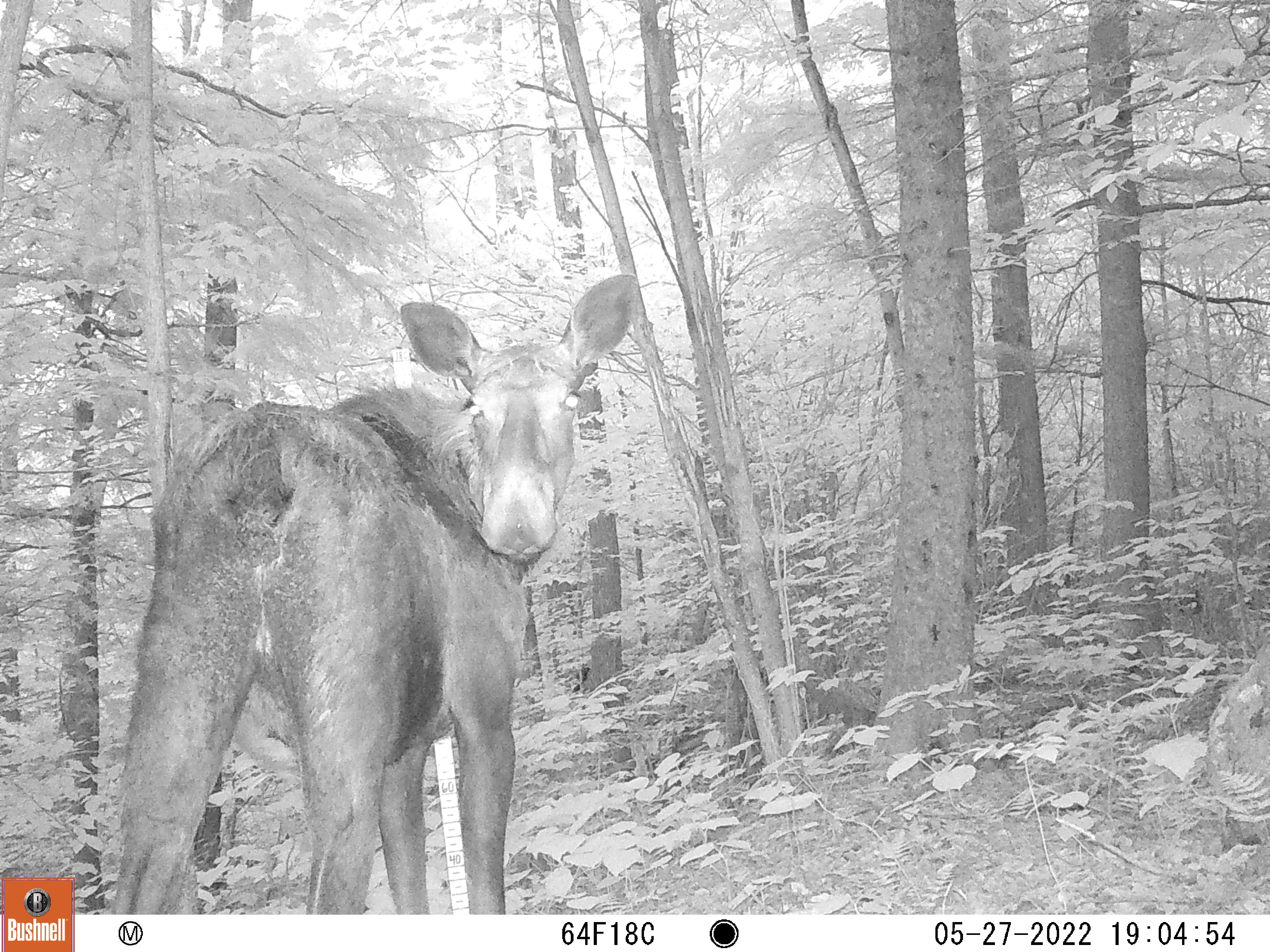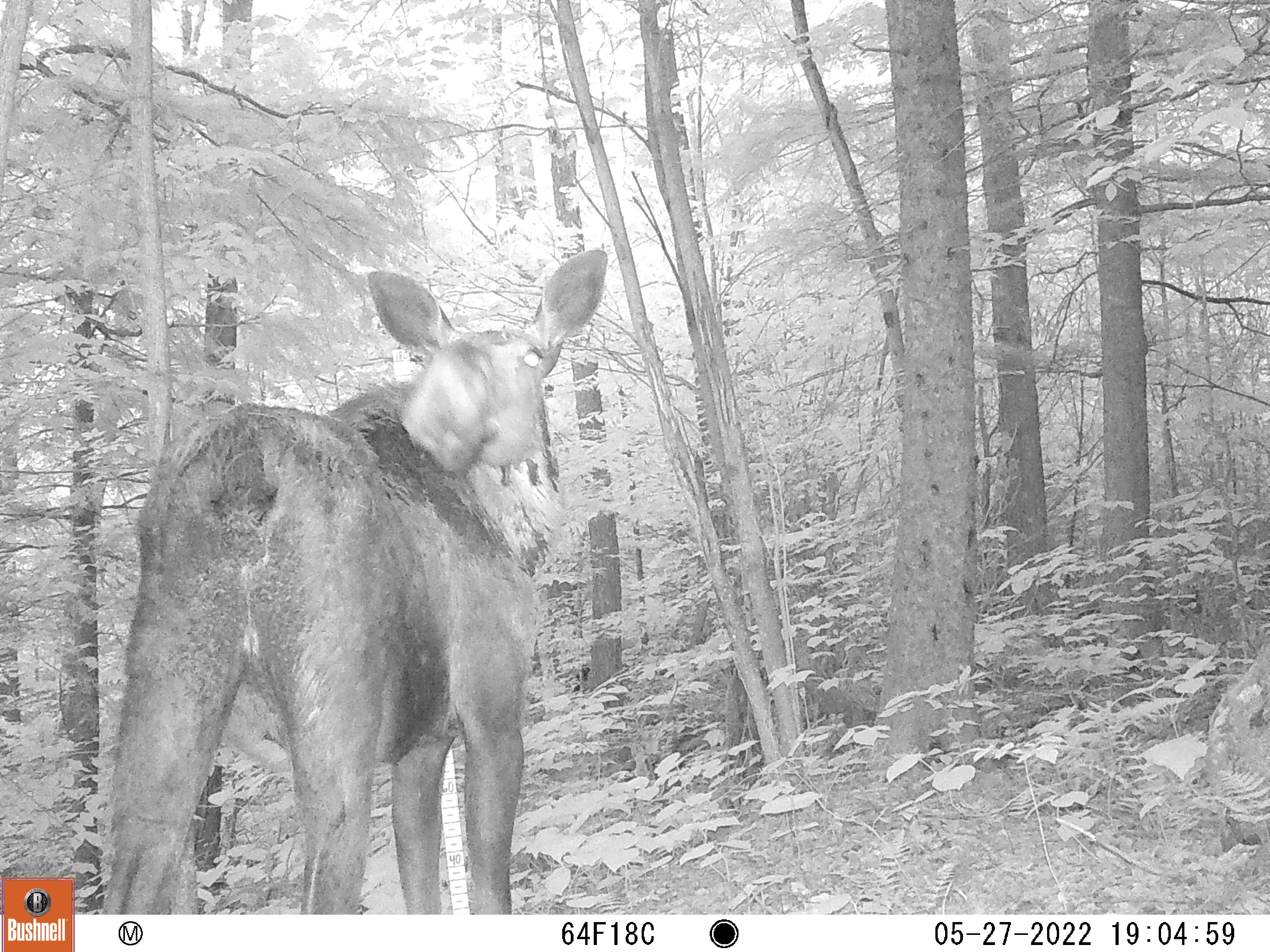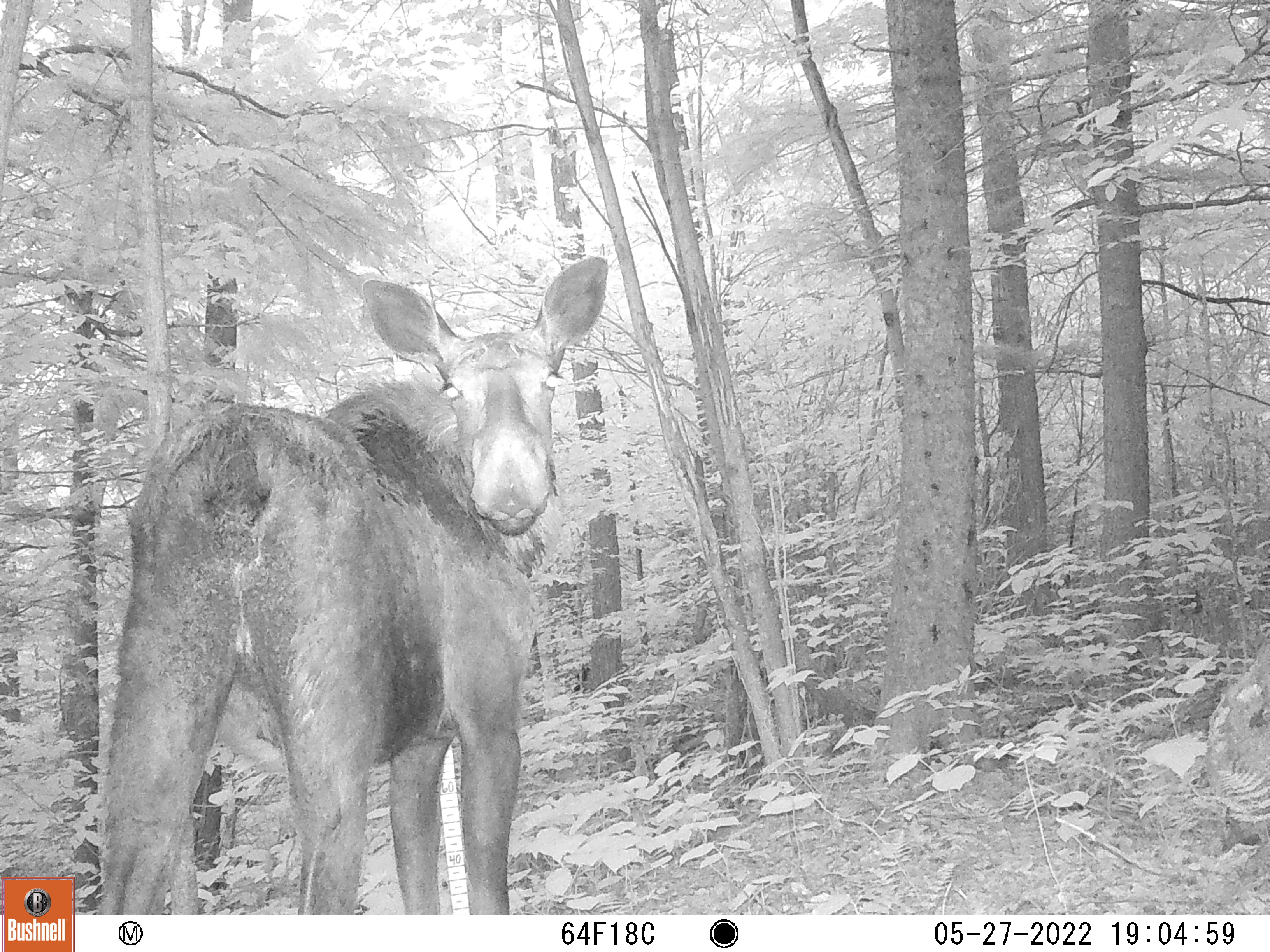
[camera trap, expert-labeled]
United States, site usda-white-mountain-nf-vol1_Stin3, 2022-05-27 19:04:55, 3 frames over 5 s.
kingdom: Animalia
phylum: Chordata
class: Mammalia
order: Artiodactyla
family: Cervidae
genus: Alces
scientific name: Alces alces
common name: moose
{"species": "moose (Alces alces)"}